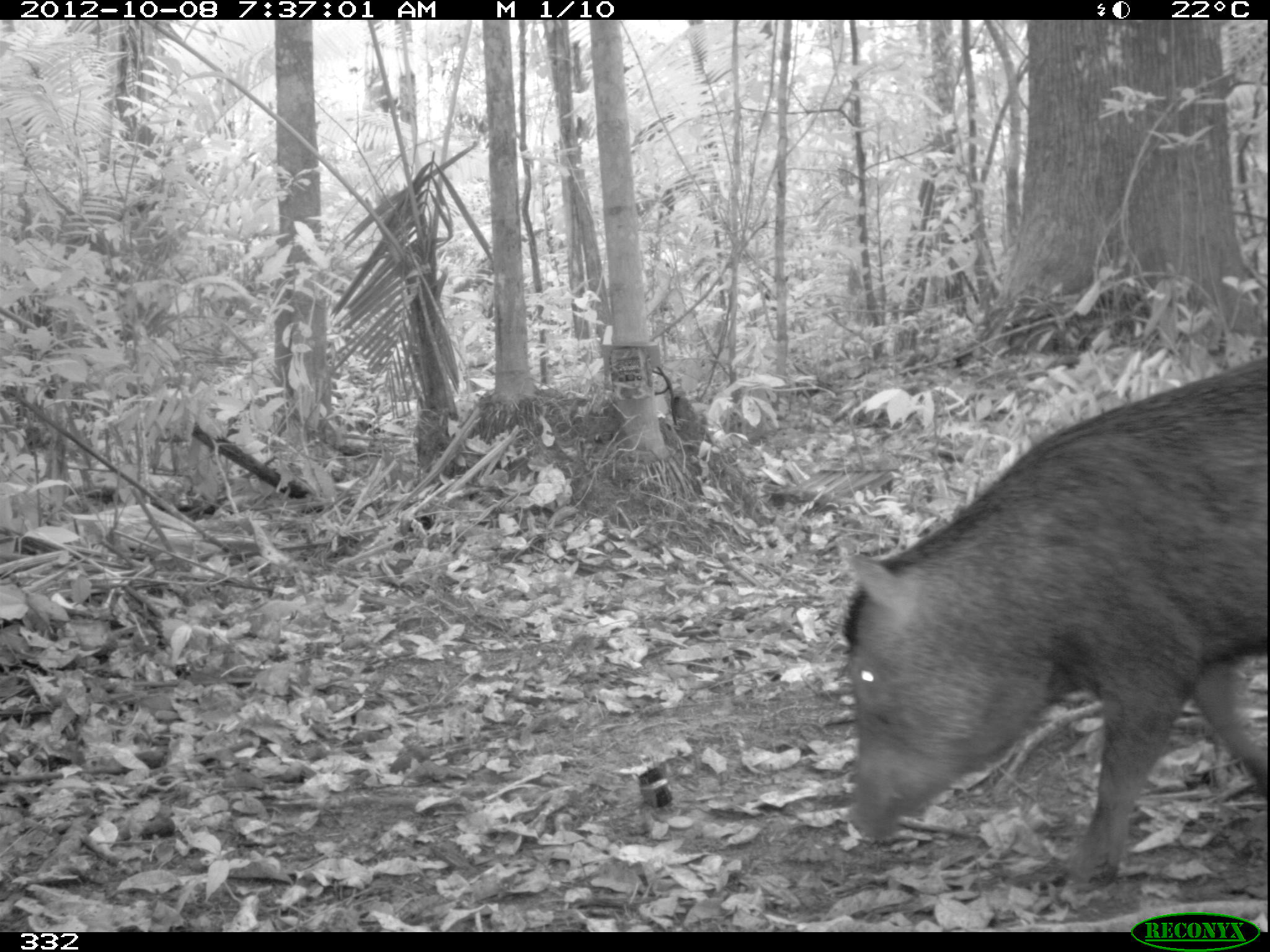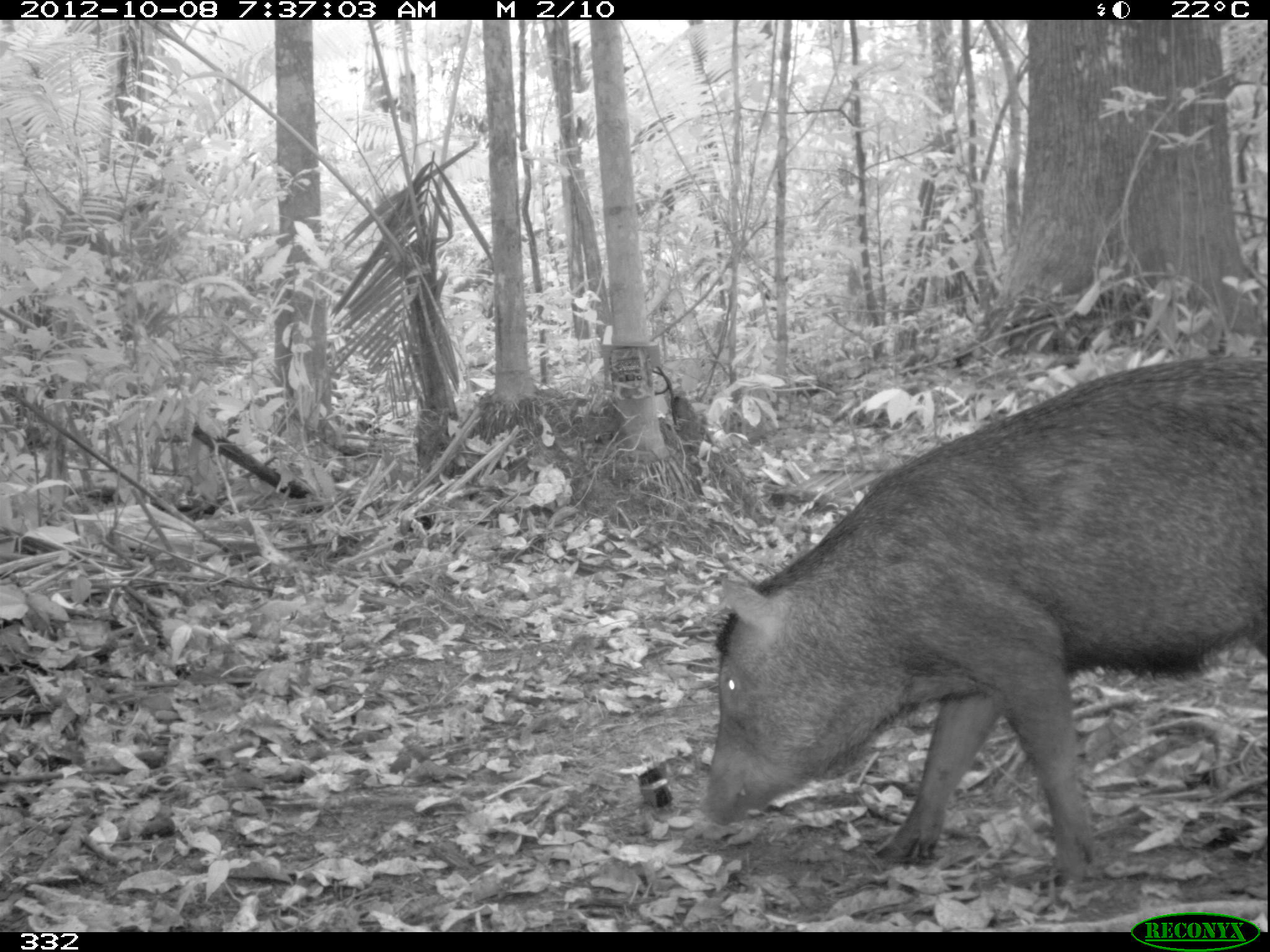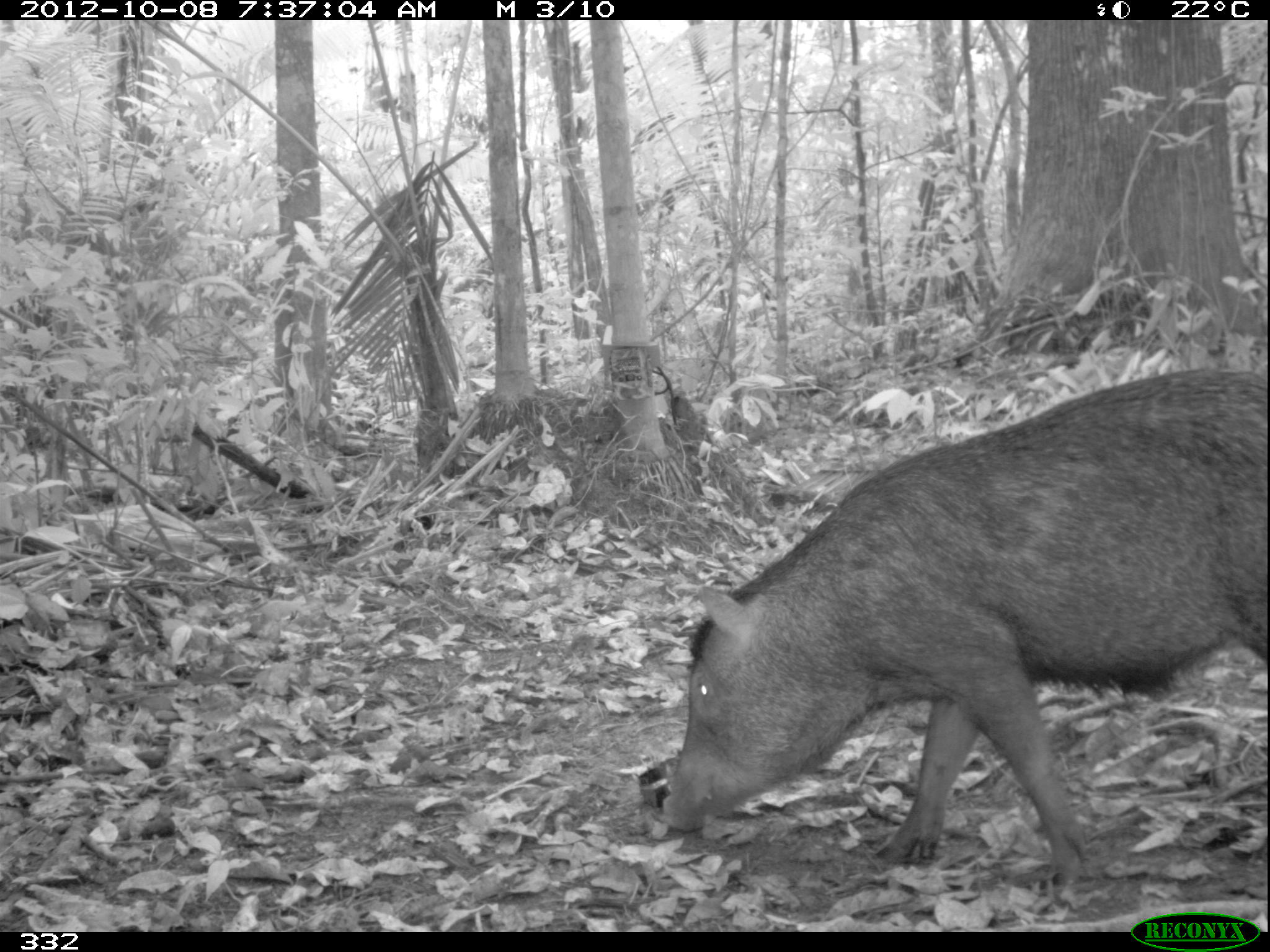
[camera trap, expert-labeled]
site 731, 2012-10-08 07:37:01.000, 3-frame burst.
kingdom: Animalia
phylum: Chordata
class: Mammalia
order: Artiodactyla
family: Tayassuidae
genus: Tayassu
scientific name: Tayassu pecari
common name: white-lipped peccary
Tayassu pecari (white-lipped peccary).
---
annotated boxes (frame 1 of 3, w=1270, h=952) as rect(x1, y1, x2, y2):
tayassu pecari: rect(839, 354, 1270, 896)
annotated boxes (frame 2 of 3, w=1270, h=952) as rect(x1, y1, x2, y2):
tayassu pecari: rect(696, 347, 1270, 888)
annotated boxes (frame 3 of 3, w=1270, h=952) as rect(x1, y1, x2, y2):
tayassu pecari: rect(654, 364, 1270, 901)